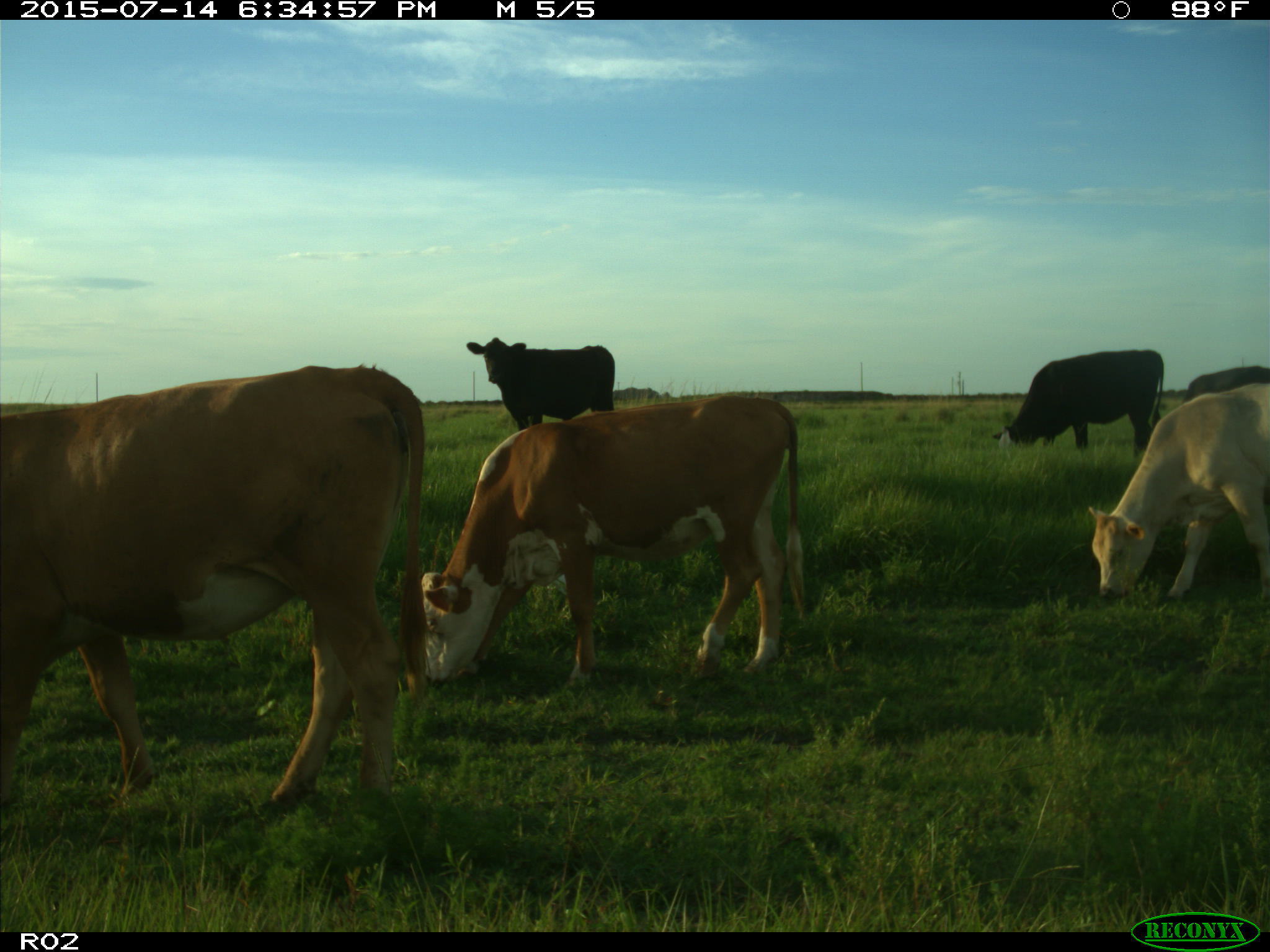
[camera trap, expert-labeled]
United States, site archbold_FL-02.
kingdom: Animalia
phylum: Chordata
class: Mammalia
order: Artiodactyla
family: Bovidae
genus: Bos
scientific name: Bos taurus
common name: domestic cow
Bos taurus (domestic cow).